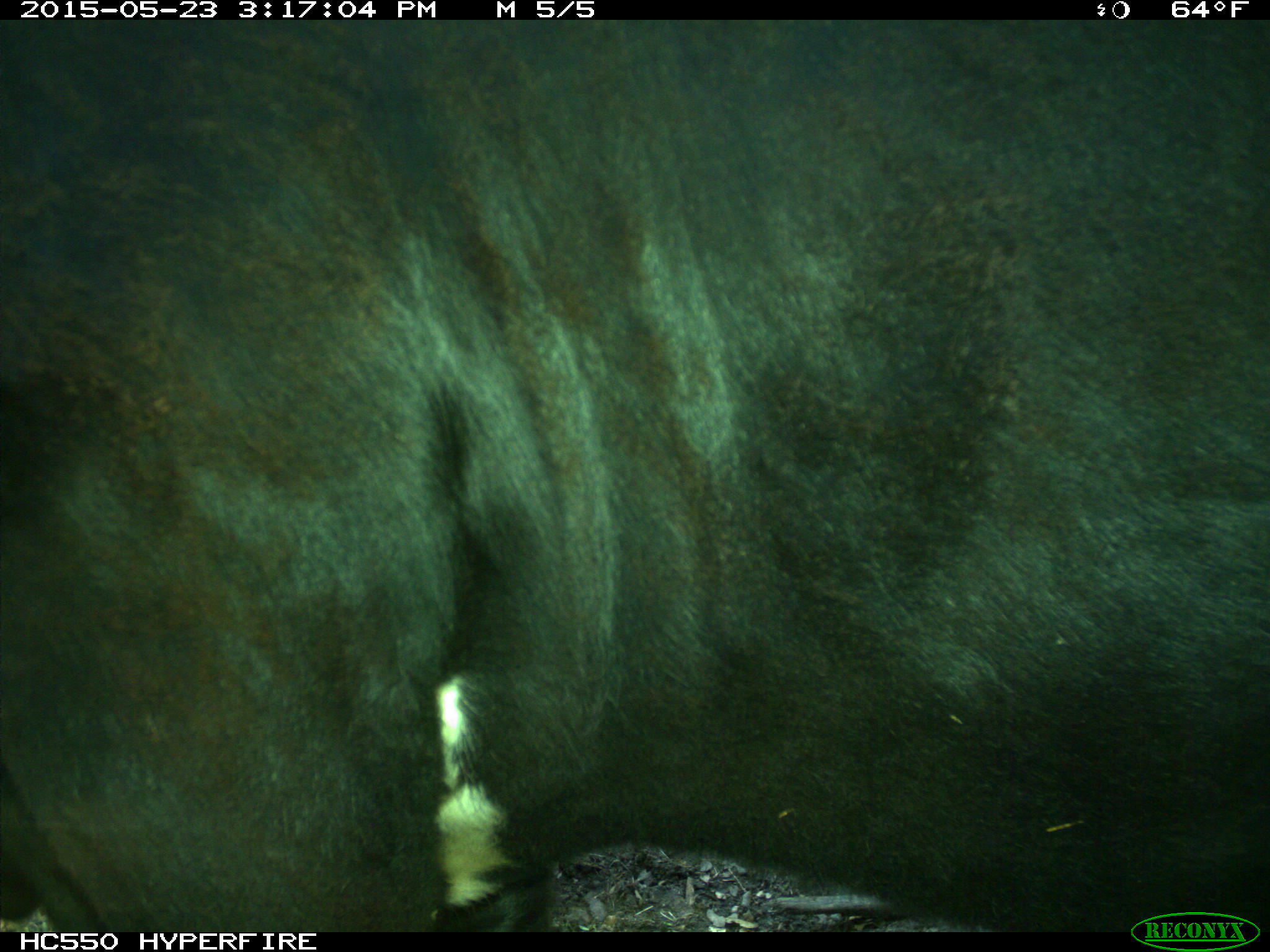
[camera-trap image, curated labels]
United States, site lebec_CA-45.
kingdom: Animalia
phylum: Chordata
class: Mammalia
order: Artiodactyla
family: Bovidae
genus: Bos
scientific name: Bos taurus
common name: domestic cow